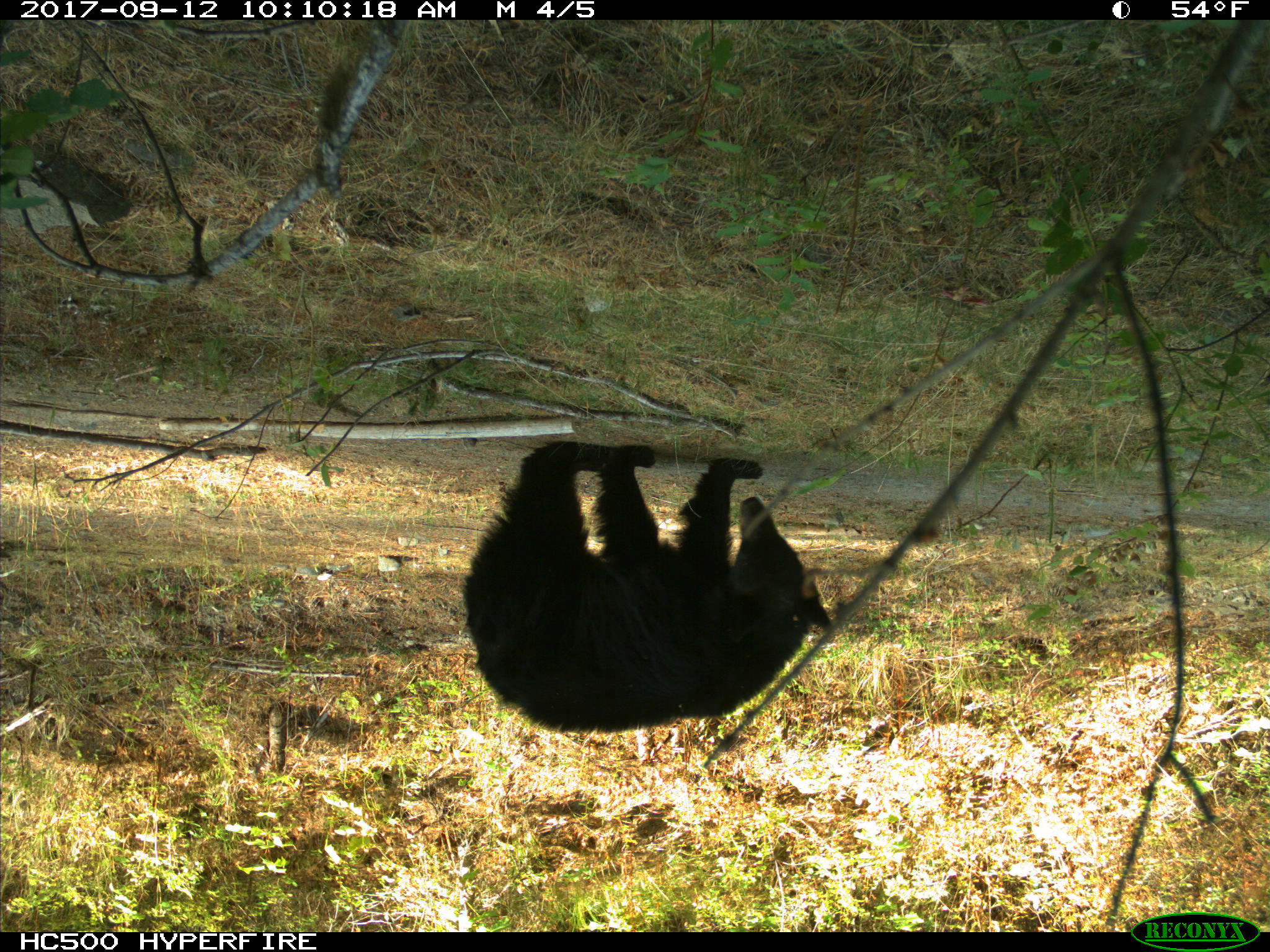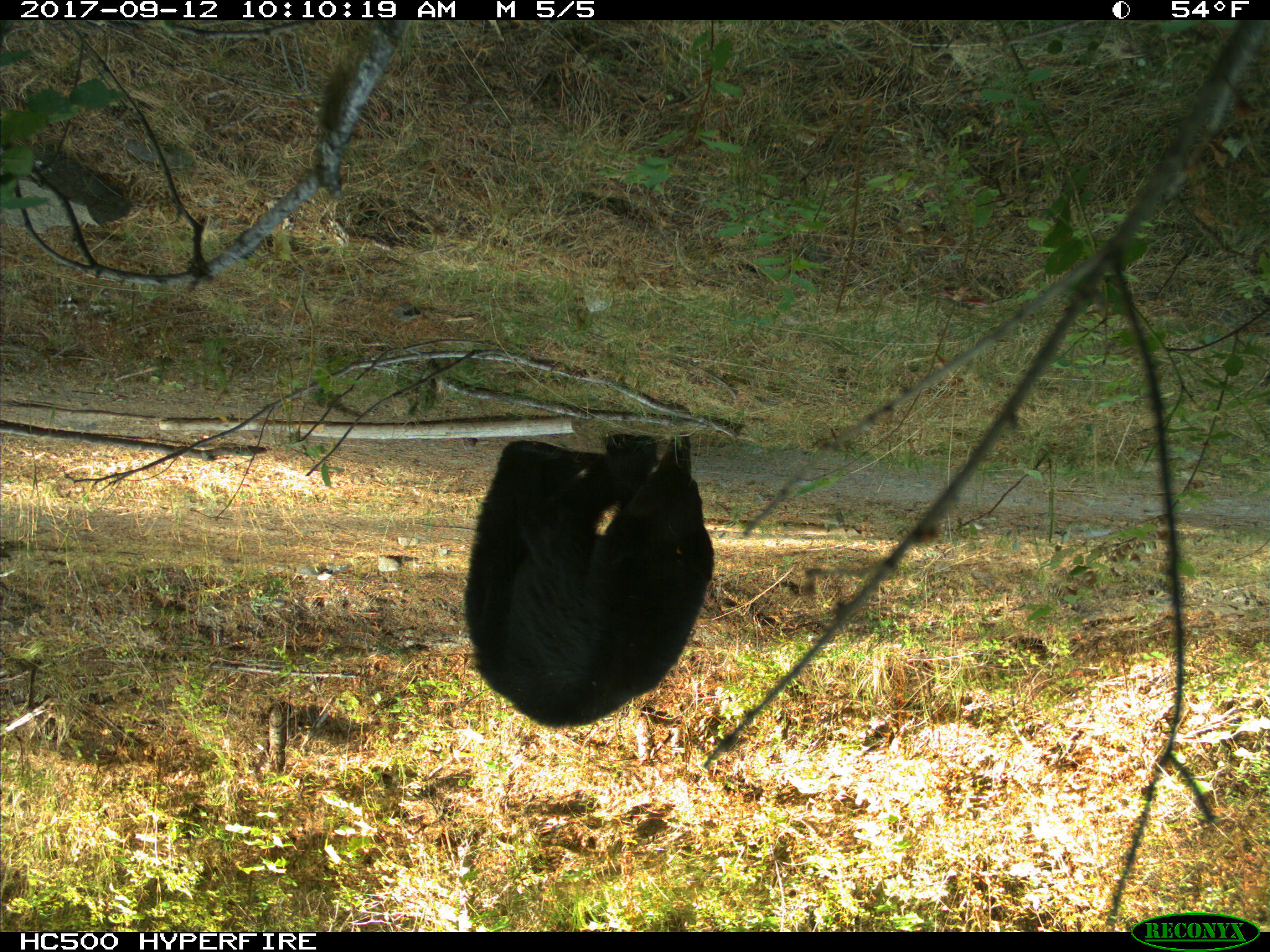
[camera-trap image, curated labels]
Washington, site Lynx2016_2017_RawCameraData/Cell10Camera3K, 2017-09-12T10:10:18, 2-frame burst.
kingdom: Animalia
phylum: Chordata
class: Mammalia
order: Carnivora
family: Ursidae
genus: Ursus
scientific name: Ursus americanus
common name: american black bear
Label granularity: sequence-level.